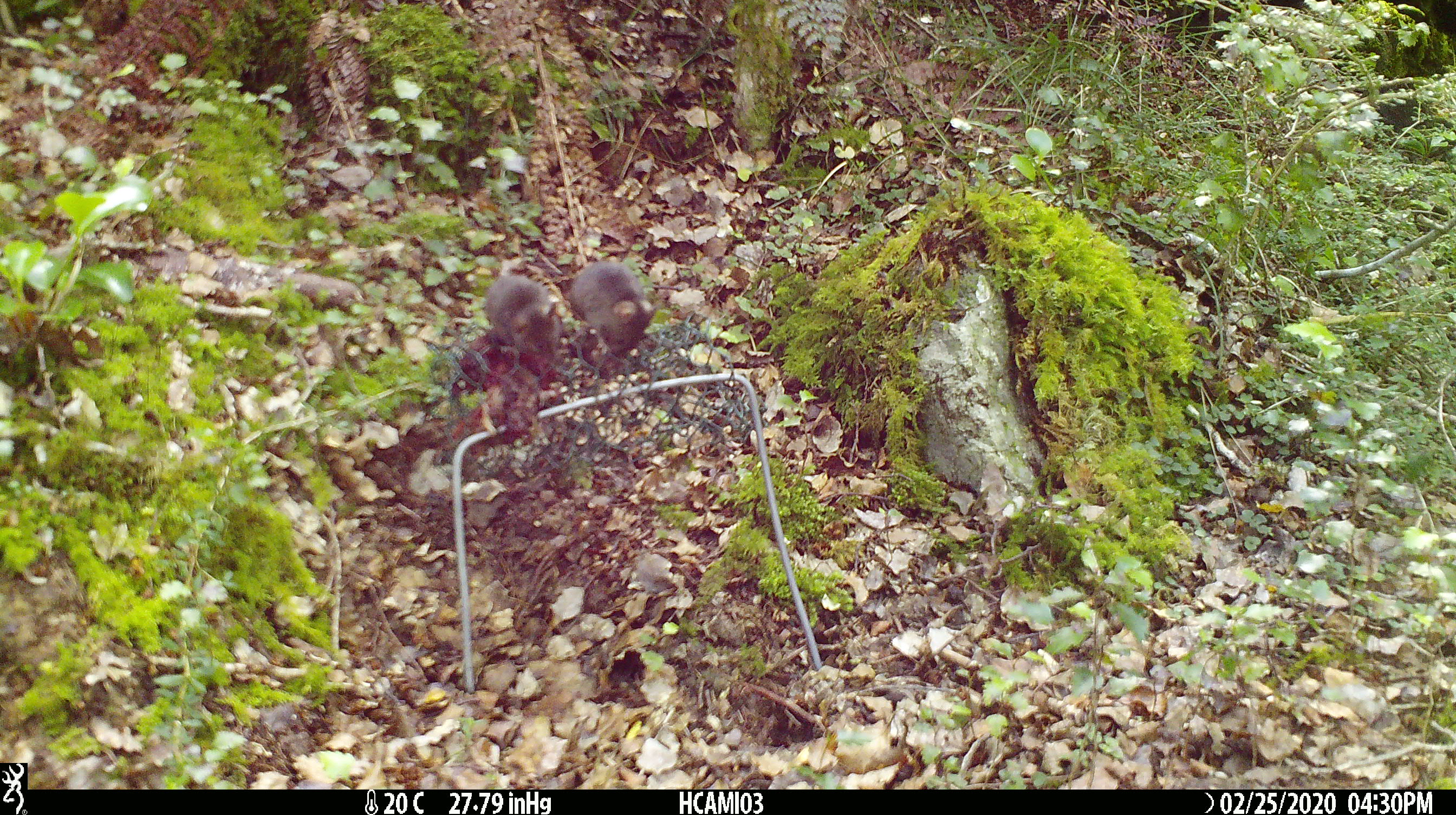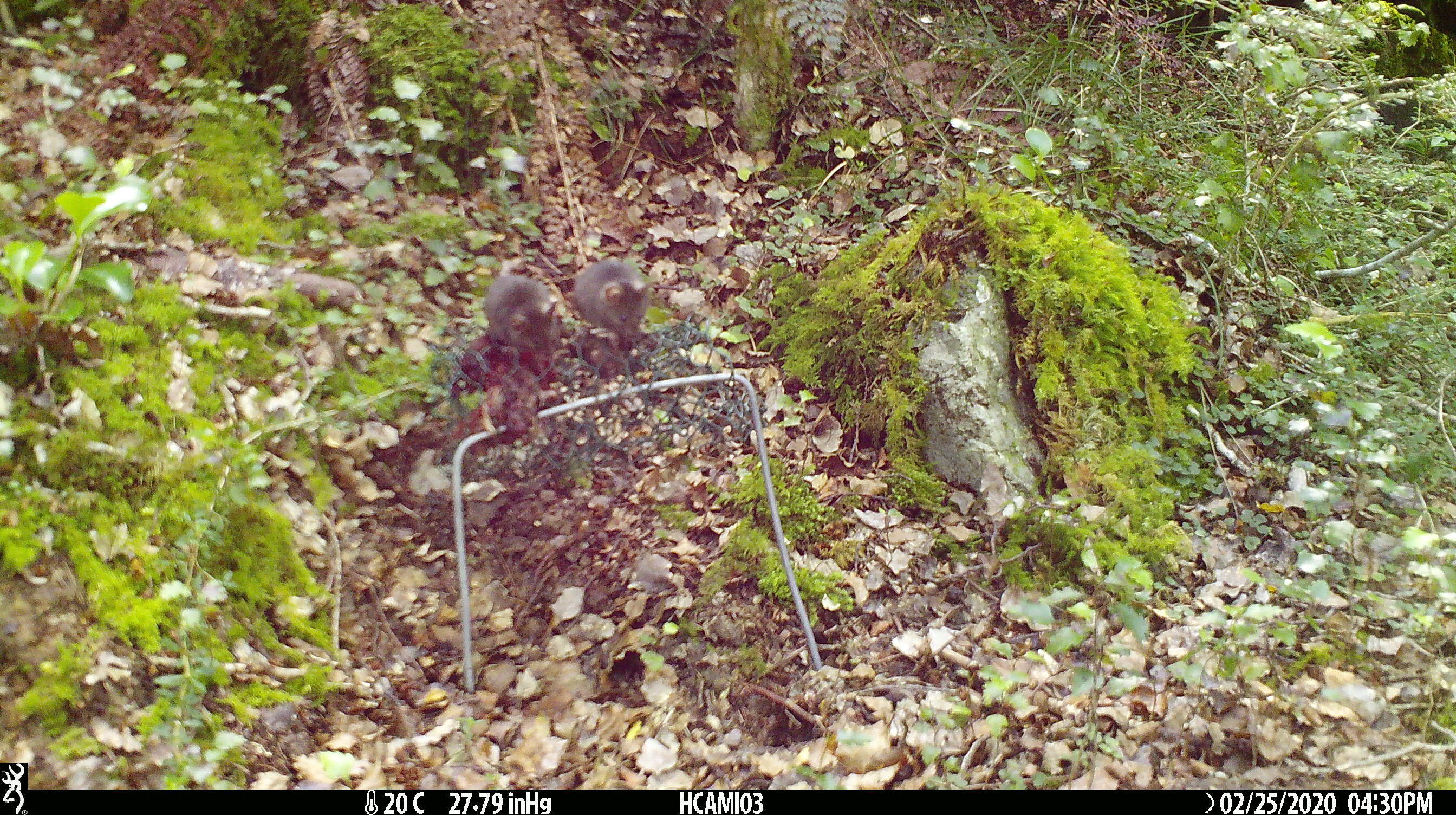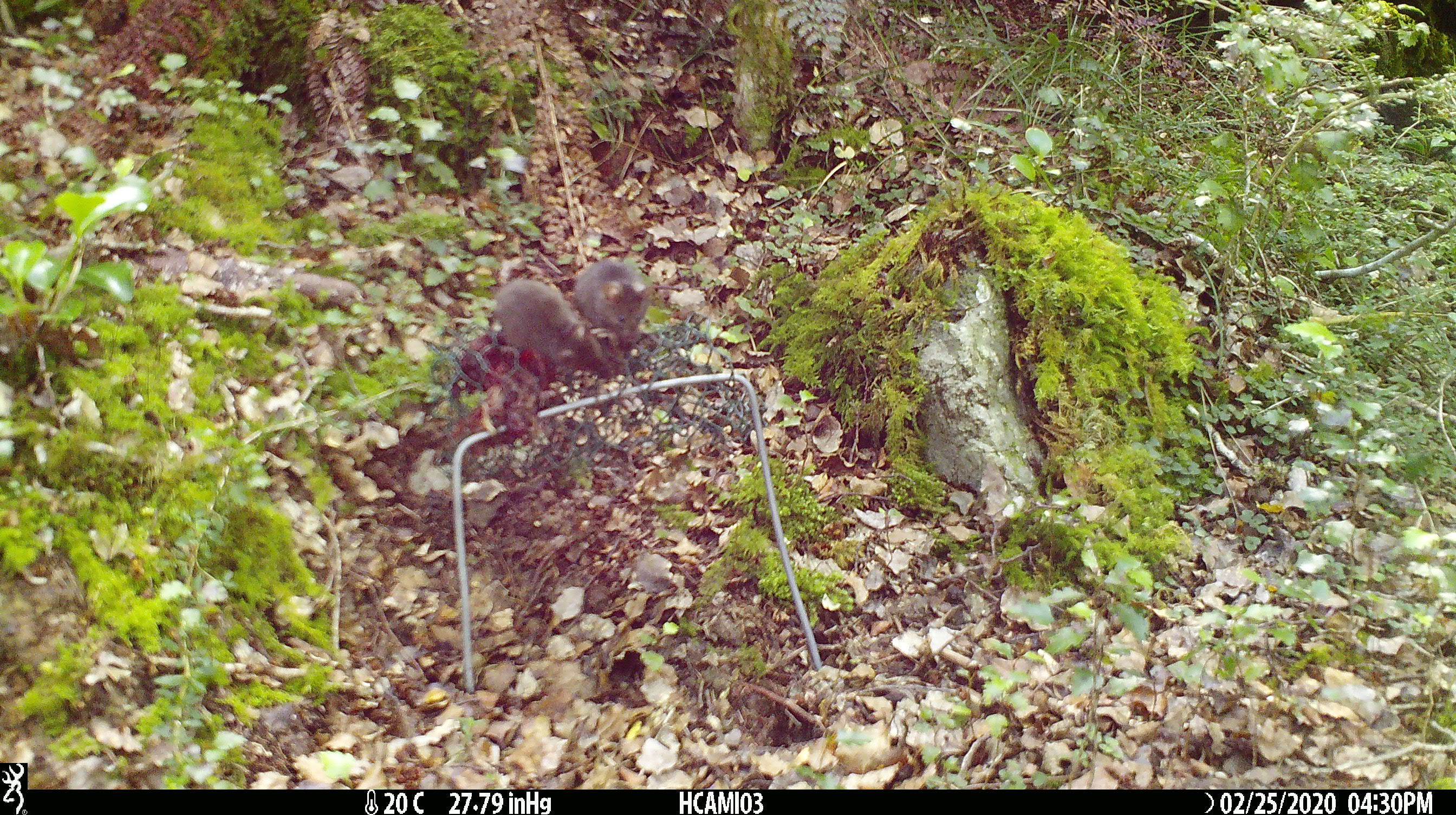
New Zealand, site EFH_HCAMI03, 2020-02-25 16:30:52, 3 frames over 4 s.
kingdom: Animalia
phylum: Chordata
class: Mammalia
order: Rodentia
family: Muridae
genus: Mus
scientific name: Mus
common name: mouse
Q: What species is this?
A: Mouse (Mus).